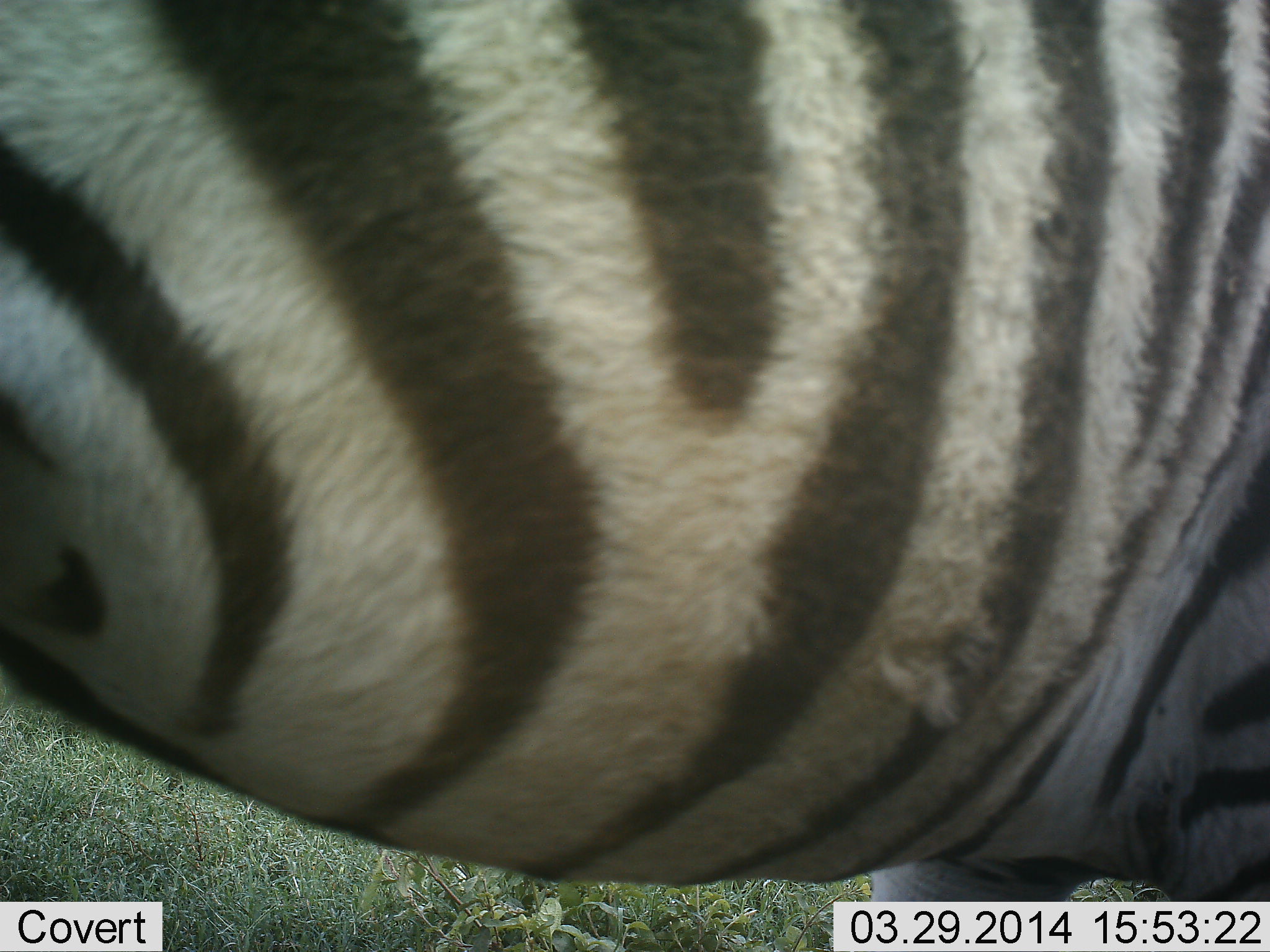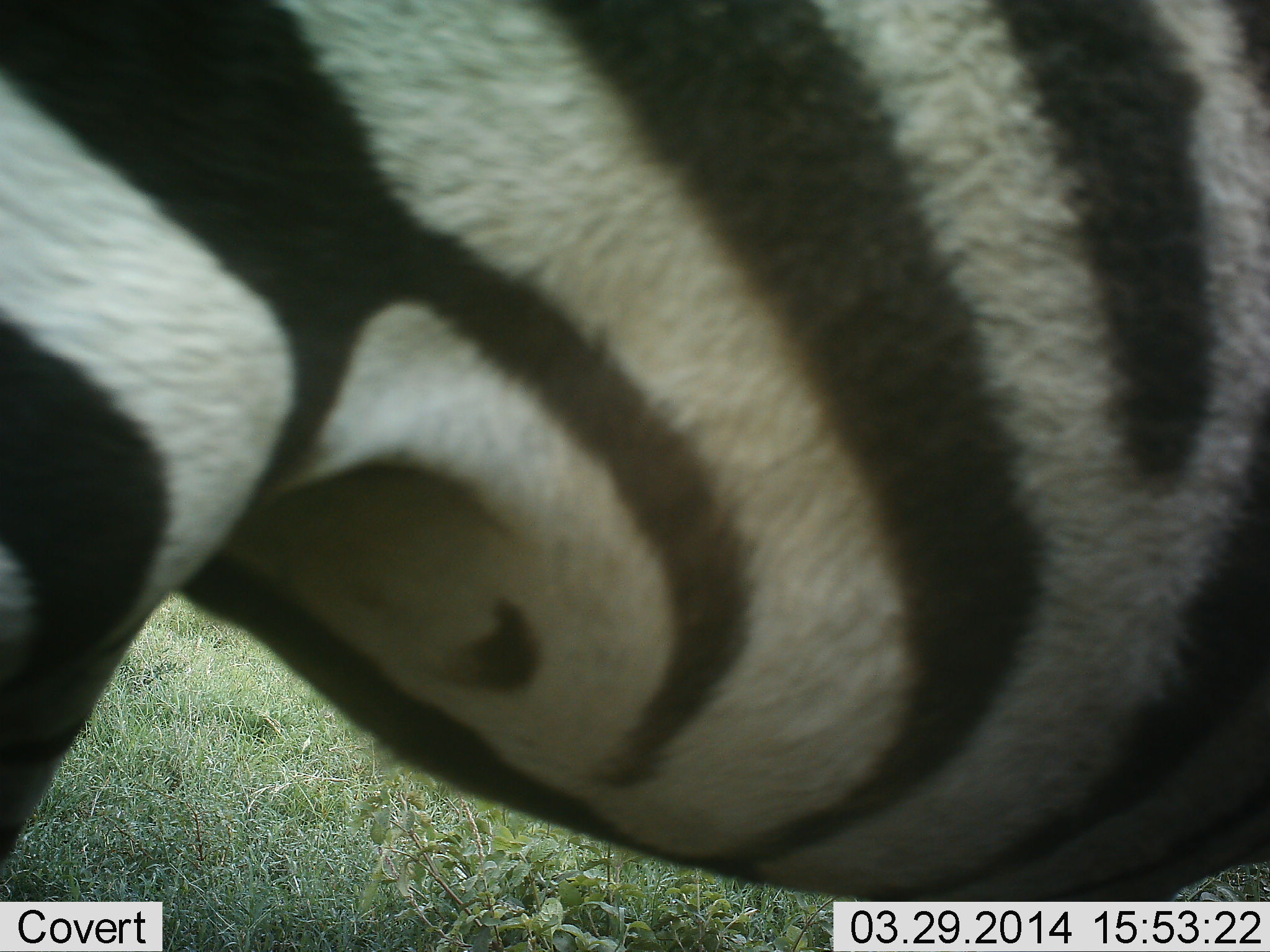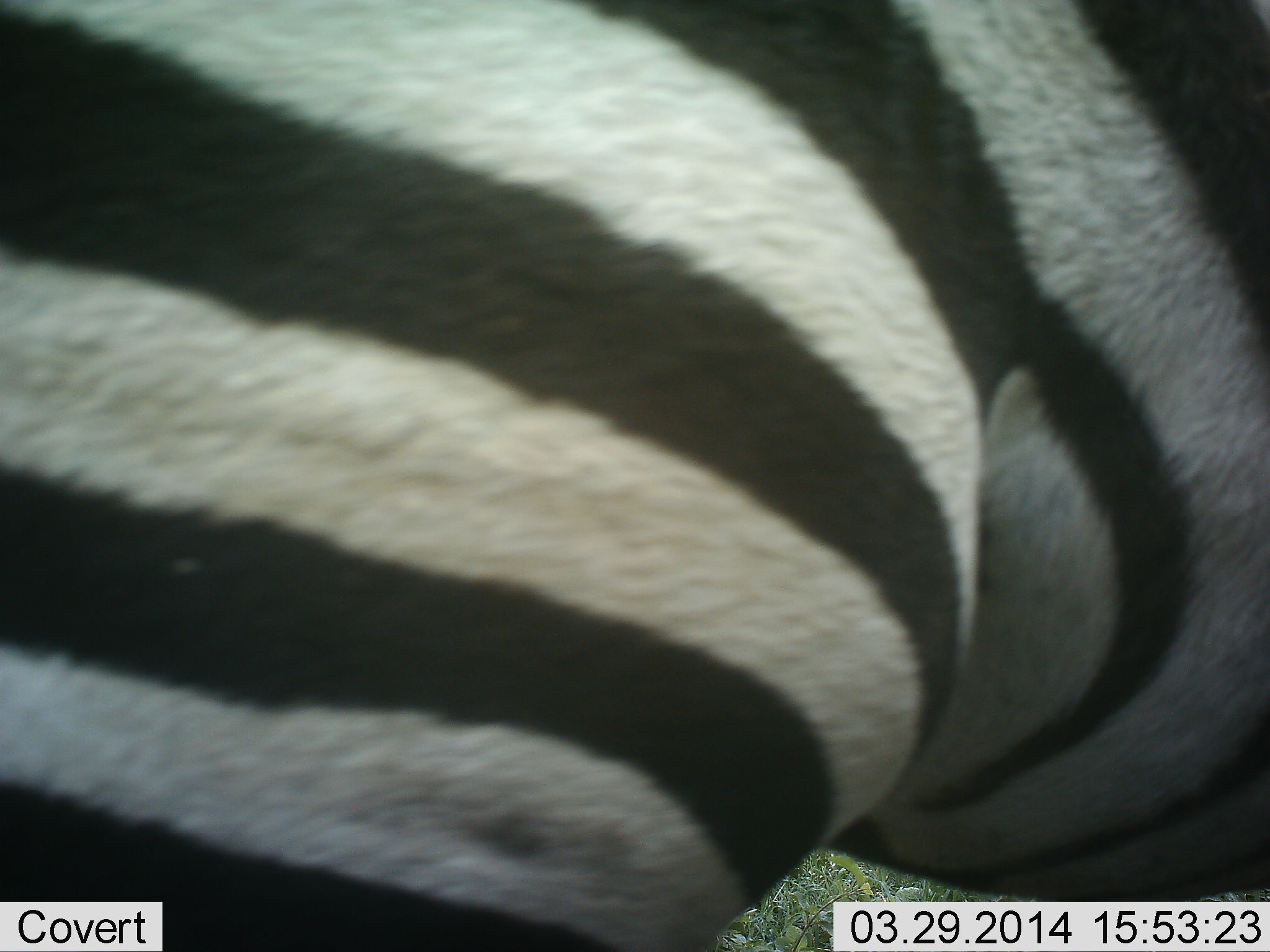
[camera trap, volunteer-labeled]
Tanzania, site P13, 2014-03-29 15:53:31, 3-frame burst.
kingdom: Animalia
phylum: Chordata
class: Mammalia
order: Perissodactyla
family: Equidae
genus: Equus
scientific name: Equus quagga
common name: plains zebra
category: zebra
Zebra (plains zebra) (Equus quagga), count 1. Behavior (volunteer vote fractions): standing 64%, resting 0%, moving 45%, interacting 0%. Young present (vote fraction): 0%. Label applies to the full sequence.